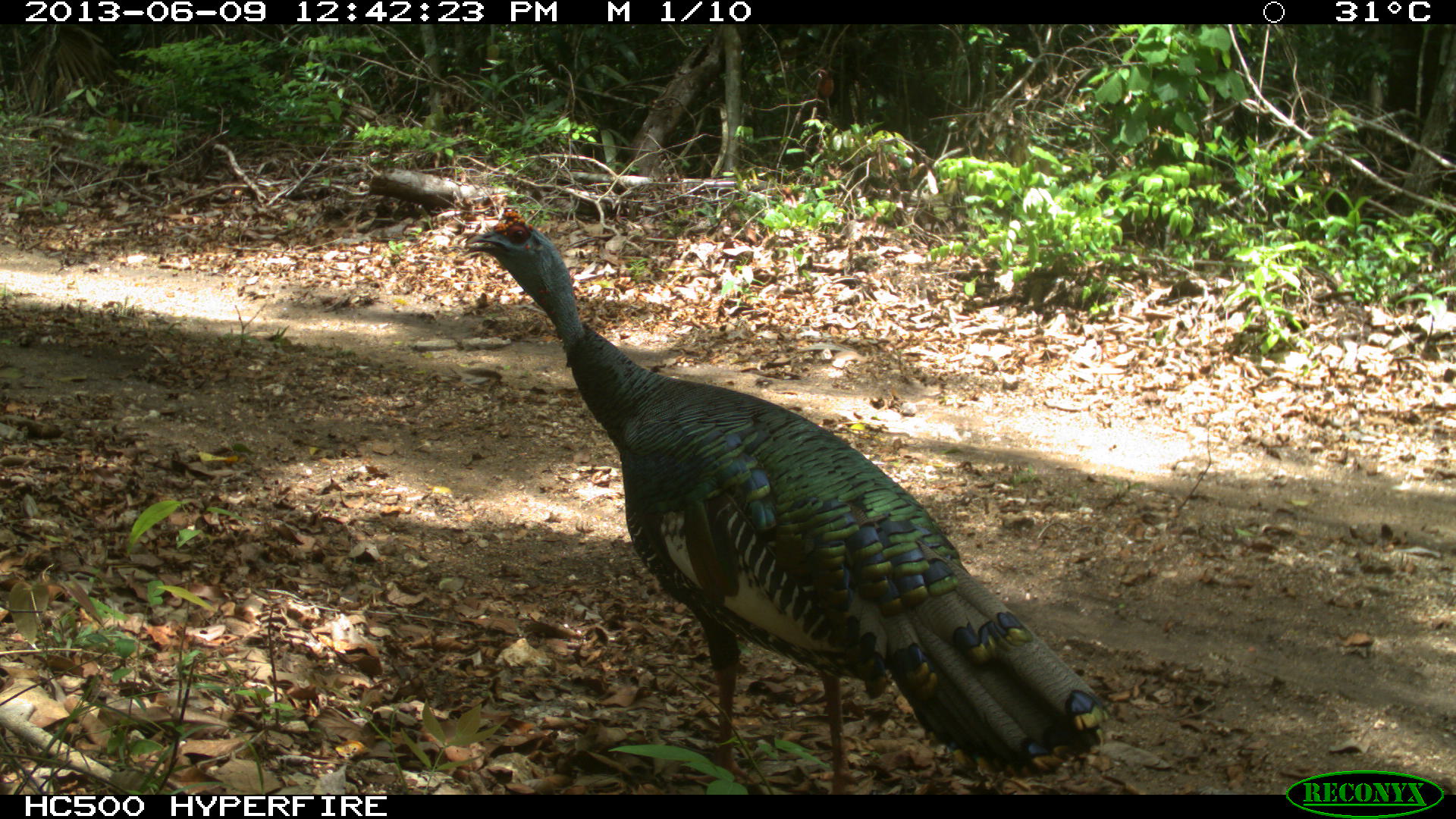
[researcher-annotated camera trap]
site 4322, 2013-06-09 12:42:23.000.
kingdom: Animalia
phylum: Chordata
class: Aves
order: Galliformes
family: Phasianidae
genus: Meleagris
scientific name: Meleagris ocellata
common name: ocellated turkey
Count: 1.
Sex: male.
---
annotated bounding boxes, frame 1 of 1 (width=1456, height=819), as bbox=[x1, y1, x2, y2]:
meleagris ocellata: bbox=[461, 205, 1111, 794]